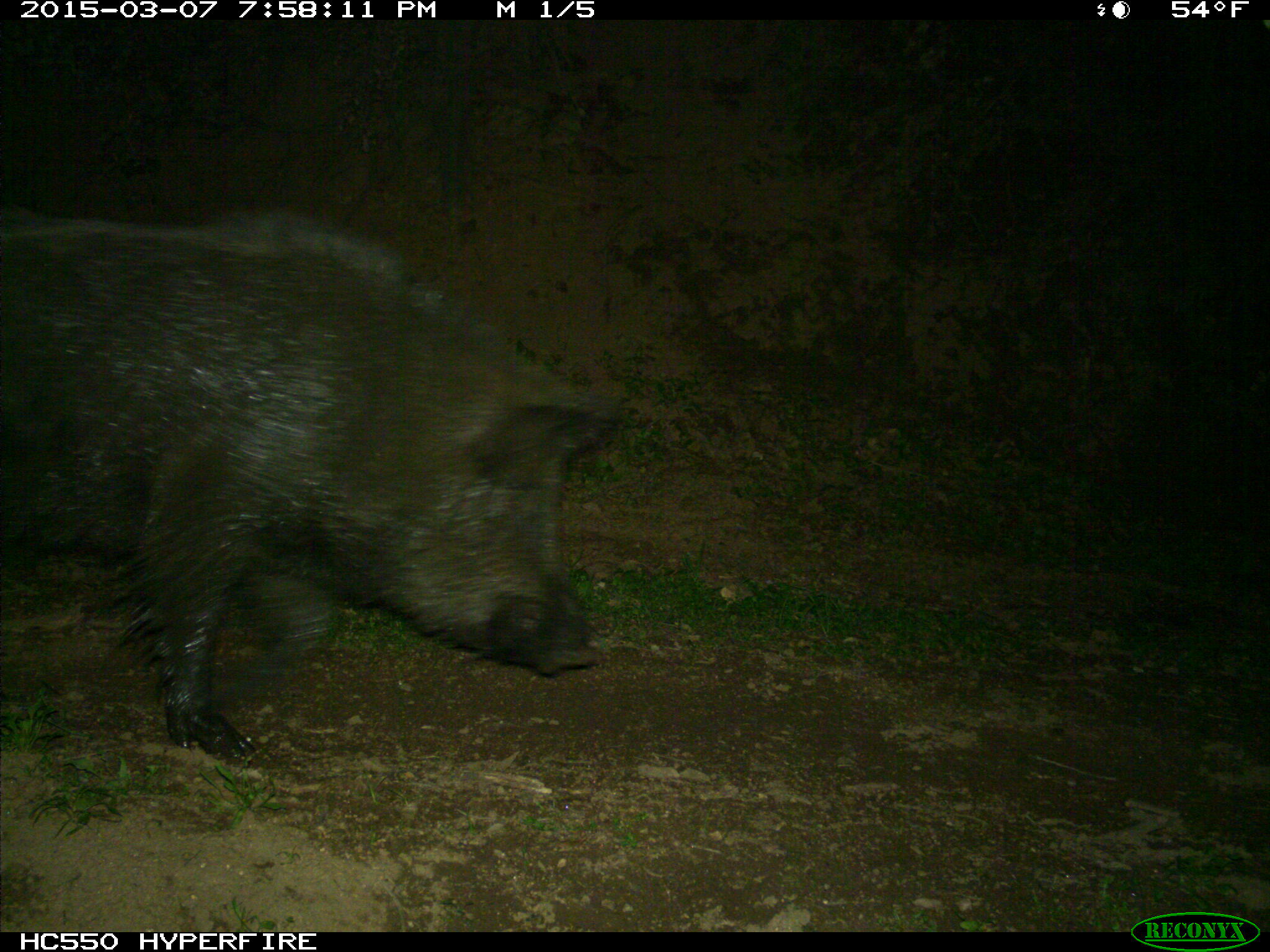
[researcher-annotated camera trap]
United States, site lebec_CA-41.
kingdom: Animalia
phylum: Chordata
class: Mammalia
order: Artiodactyla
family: Suidae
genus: Sus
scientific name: Sus scrofa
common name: wild boar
Sus scrofa (wild boar).